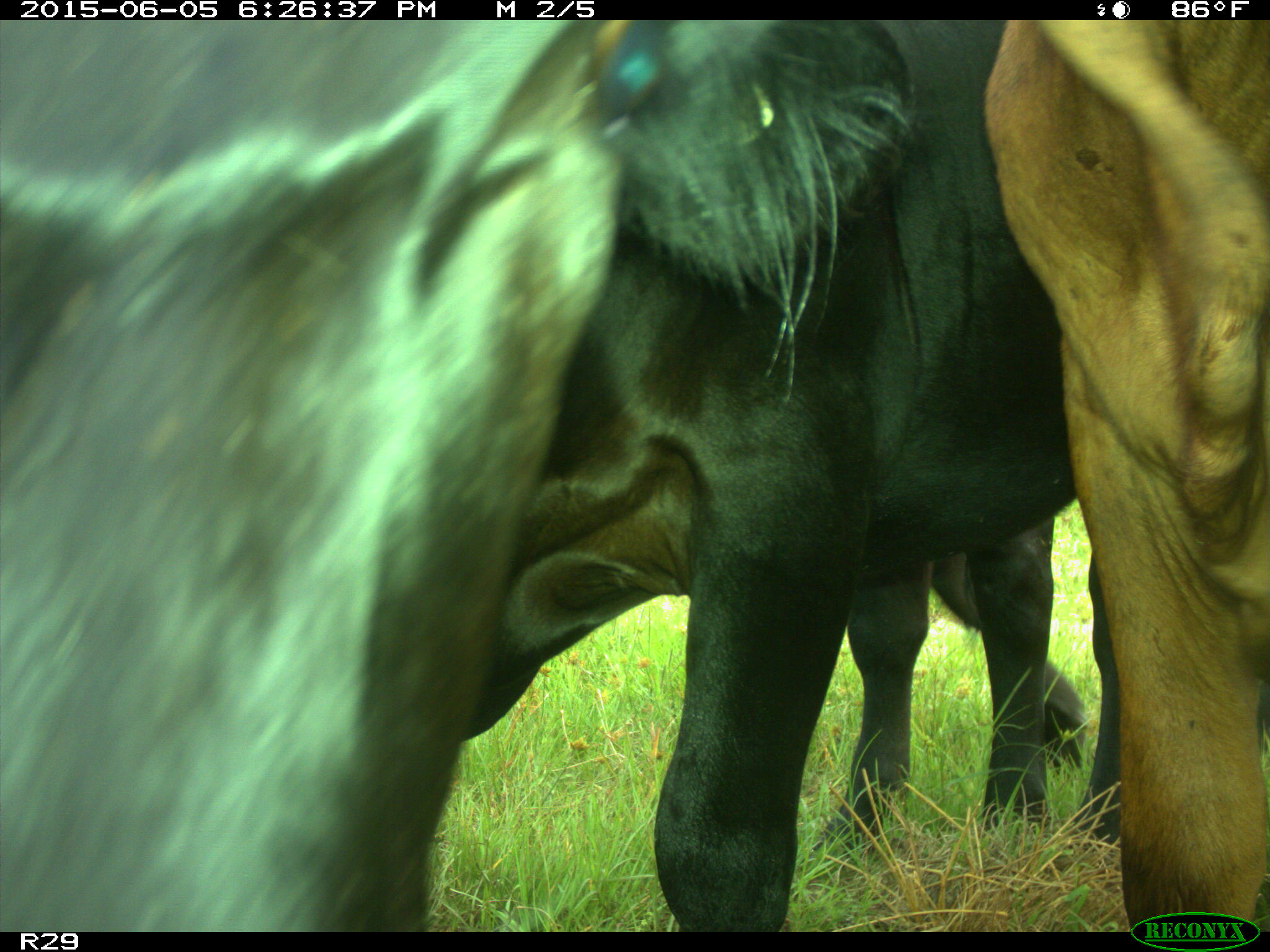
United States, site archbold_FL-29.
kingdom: Animalia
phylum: Chordata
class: Mammalia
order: Artiodactyla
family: Bovidae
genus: Bos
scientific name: Bos taurus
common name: domestic cow